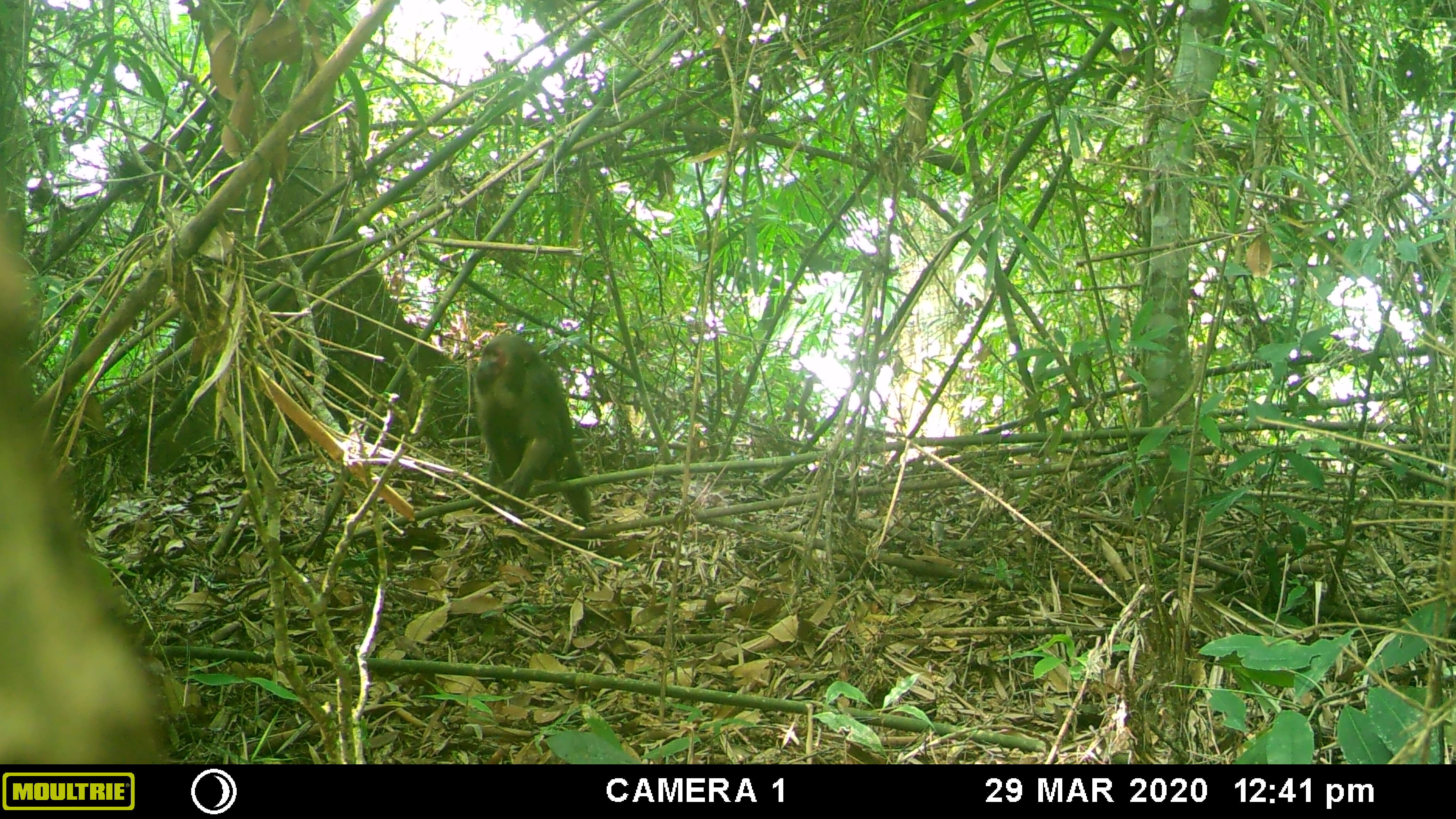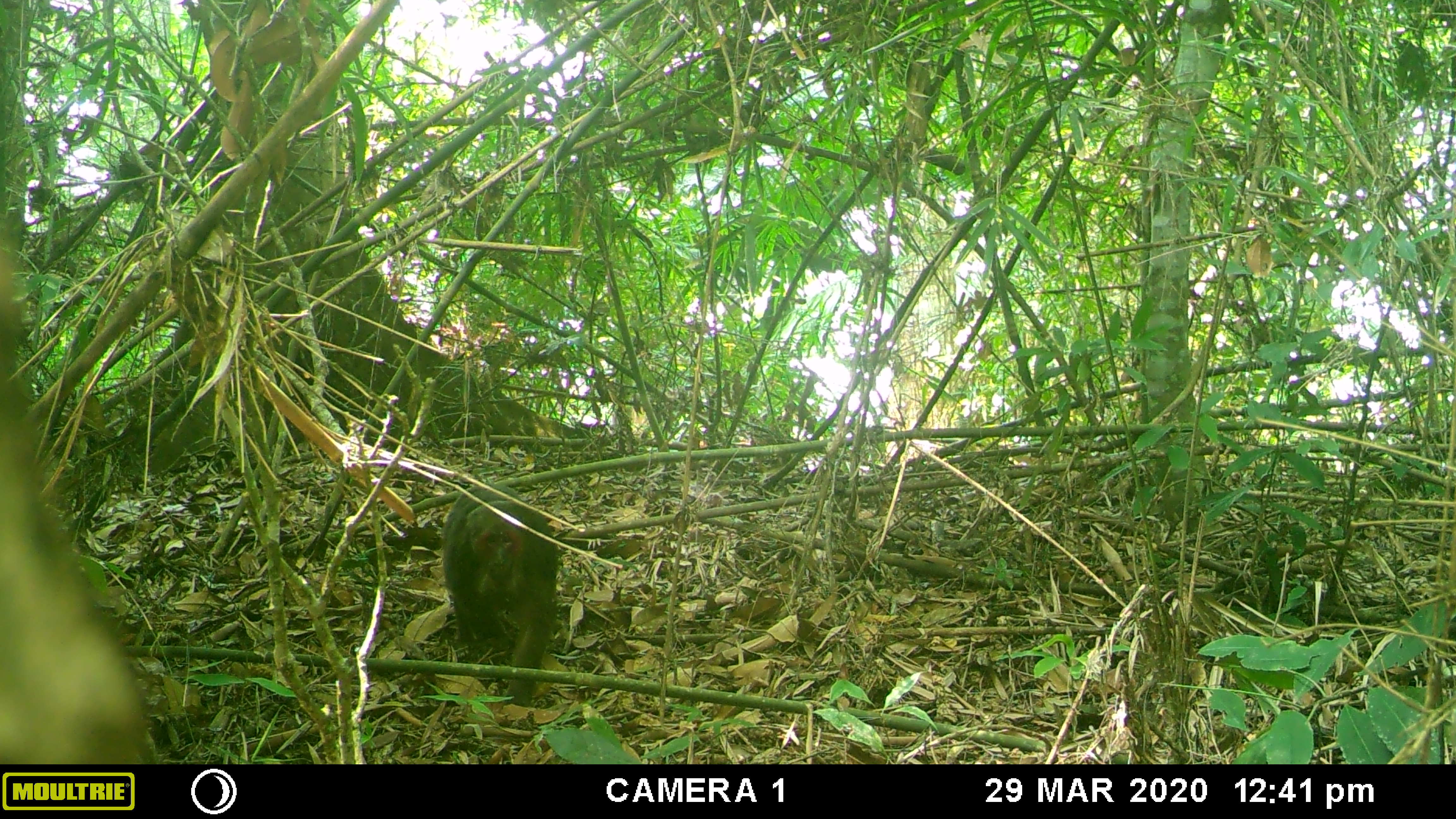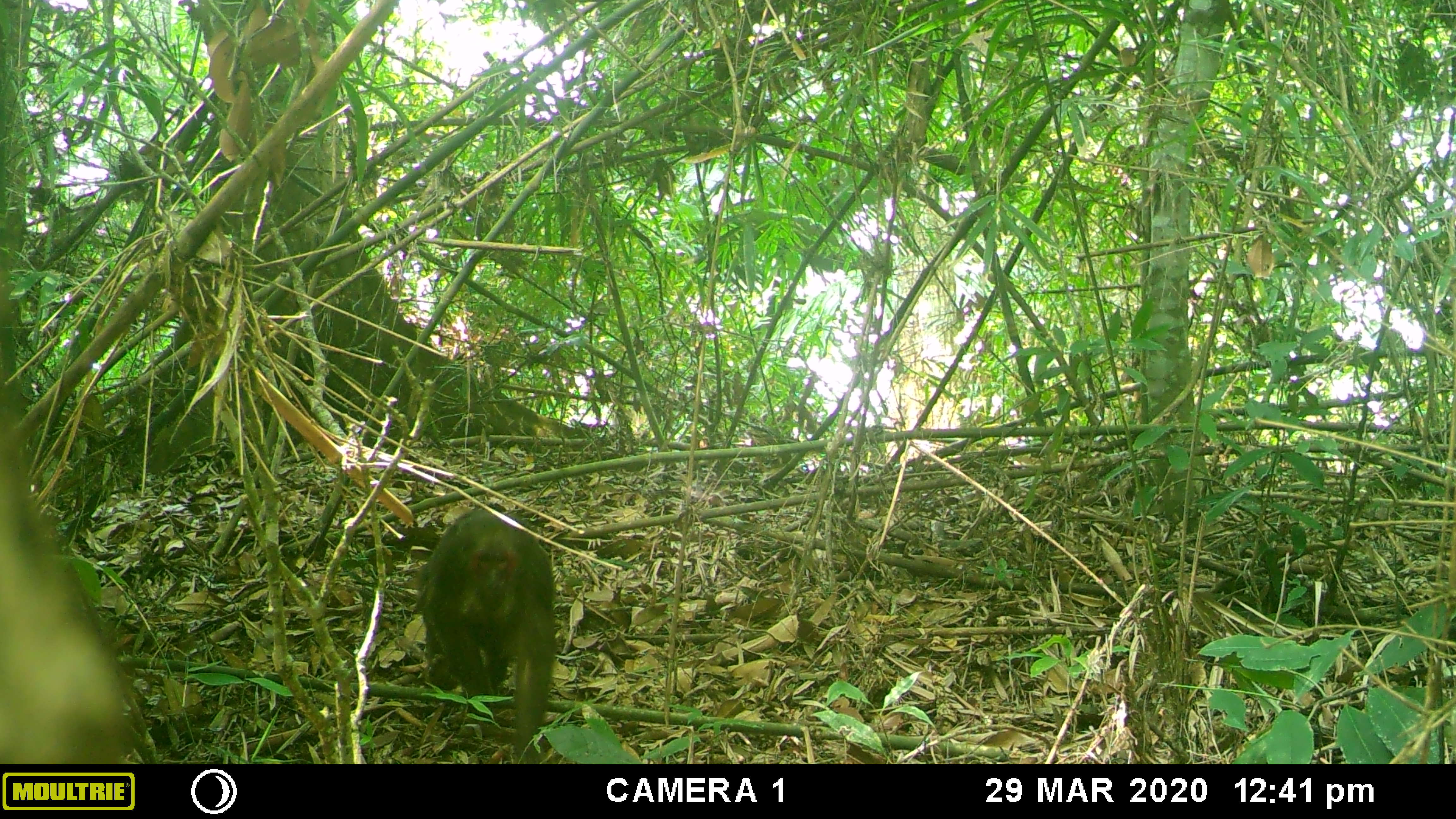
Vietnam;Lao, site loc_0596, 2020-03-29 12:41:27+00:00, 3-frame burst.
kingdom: Animalia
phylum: Chordata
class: Mammalia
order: Primates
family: Cercopithecidae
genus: Macaca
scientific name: Macaca arctoides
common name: stump-tailed macaque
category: stump tailed macaque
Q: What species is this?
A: Stump tailed macaque (stump-tailed macaque) (Macaca arctoides).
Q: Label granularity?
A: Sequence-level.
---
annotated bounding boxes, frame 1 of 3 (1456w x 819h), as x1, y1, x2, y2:
stump tailed macaque: 473, 333, 593, 522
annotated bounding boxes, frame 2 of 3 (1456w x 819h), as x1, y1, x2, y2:
stump tailed macaque: 442, 485, 557, 707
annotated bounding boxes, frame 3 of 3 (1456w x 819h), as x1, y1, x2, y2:
stump tailed macaque: 418, 509, 555, 752